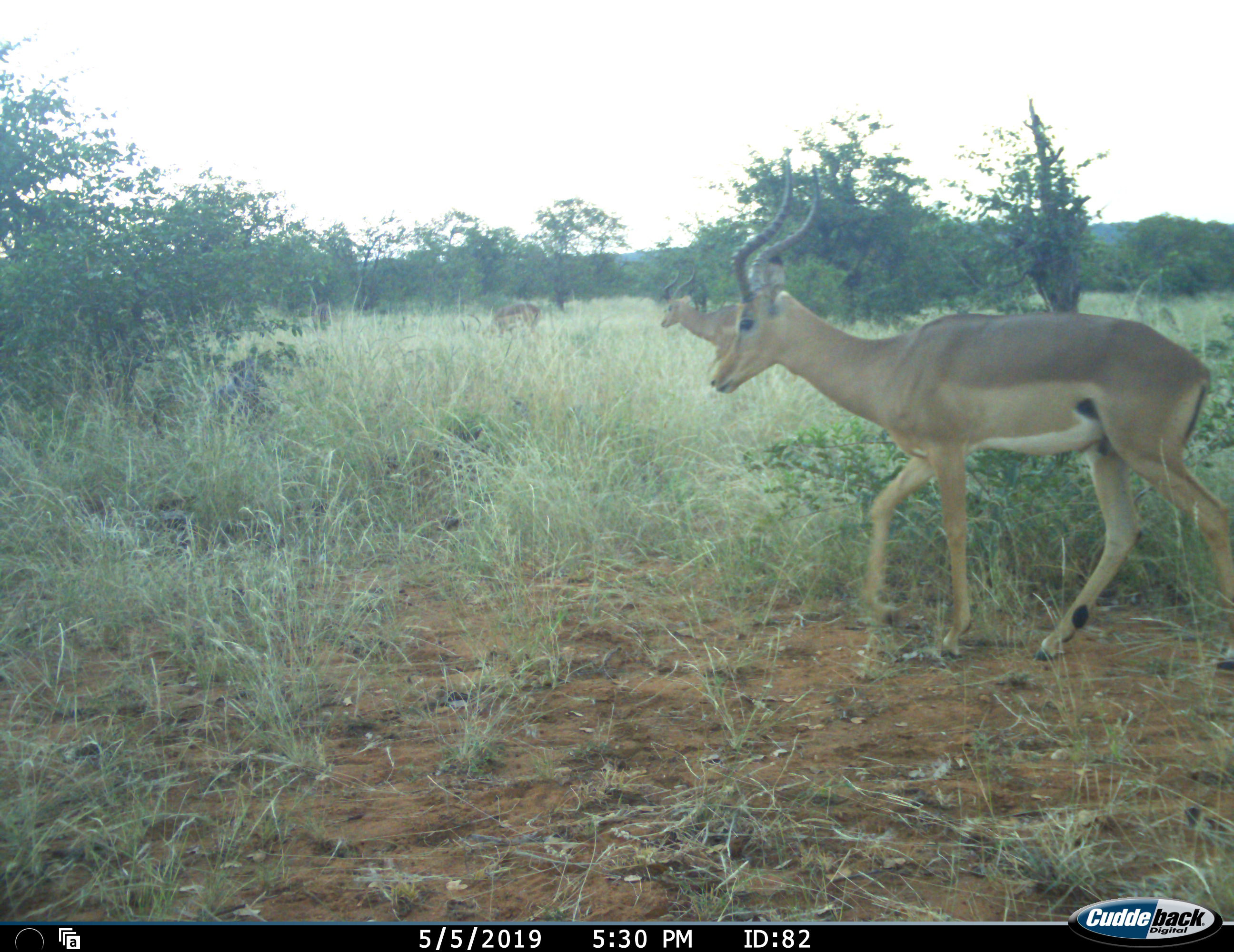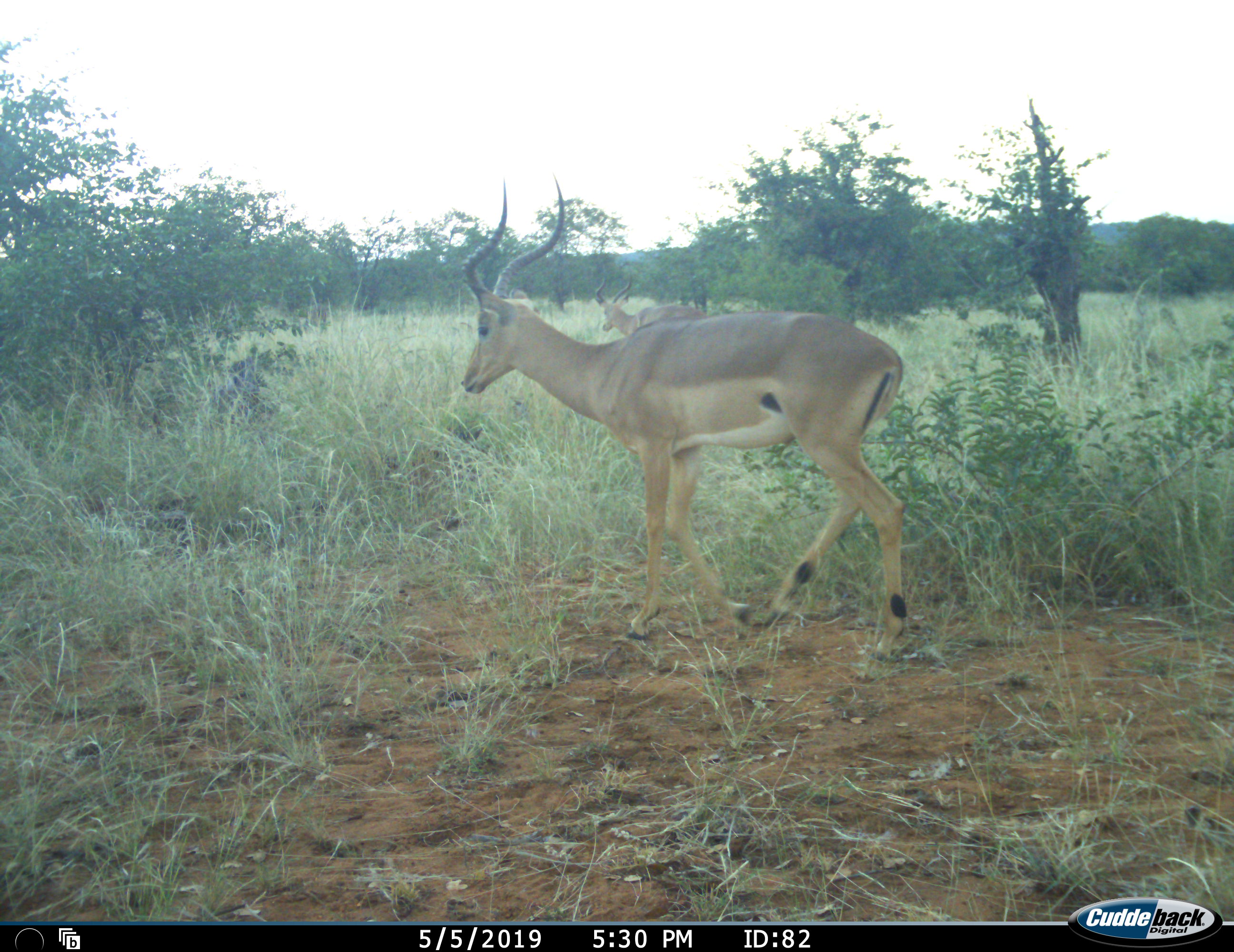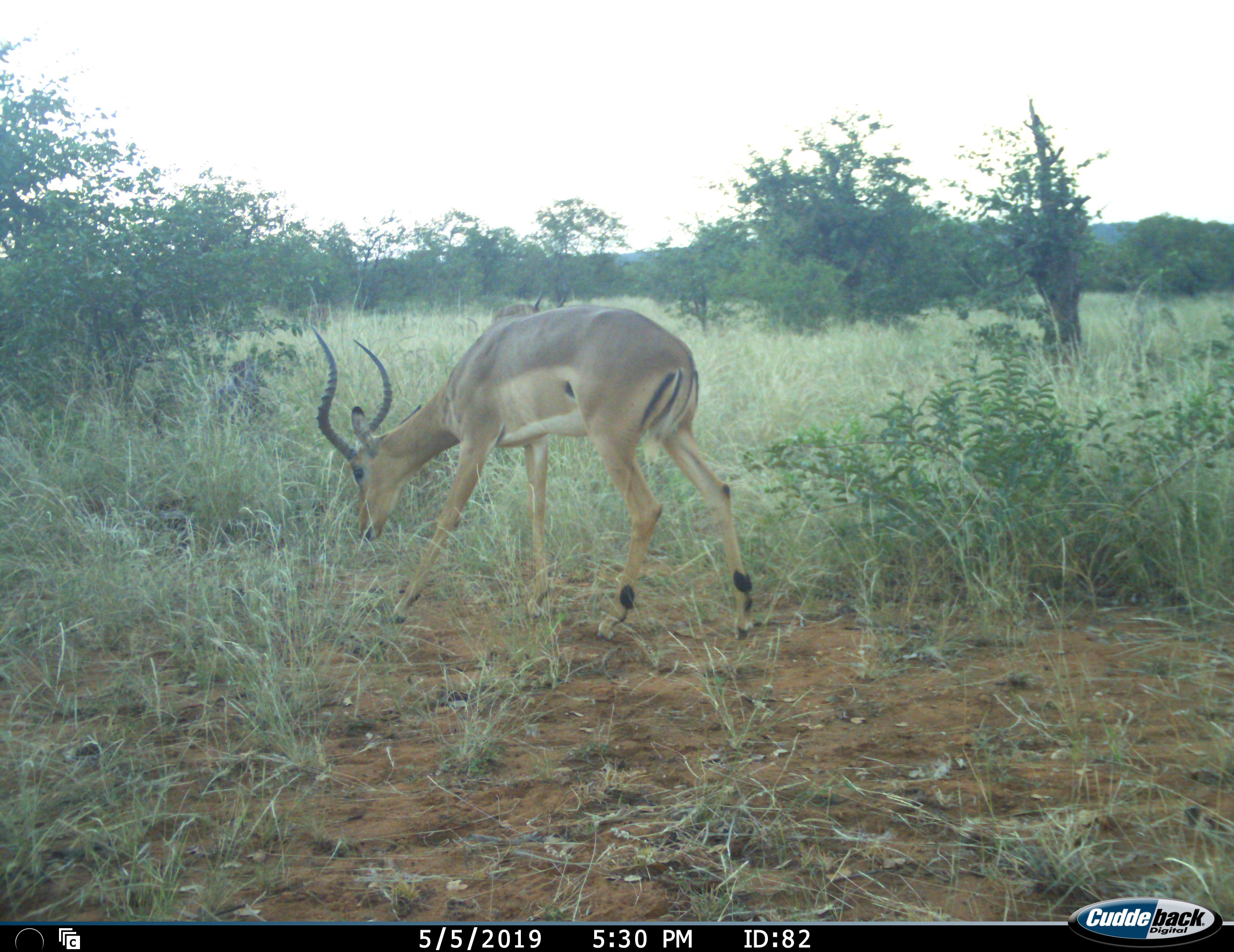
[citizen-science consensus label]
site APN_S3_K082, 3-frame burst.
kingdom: Animalia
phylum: Chordata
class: Mammalia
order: Artiodactyla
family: Bovidae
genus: Aepyceros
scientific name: Aepyceros melampus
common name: impala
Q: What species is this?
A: Impala (Aepyceros melampus).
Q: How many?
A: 3.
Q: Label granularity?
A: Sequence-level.